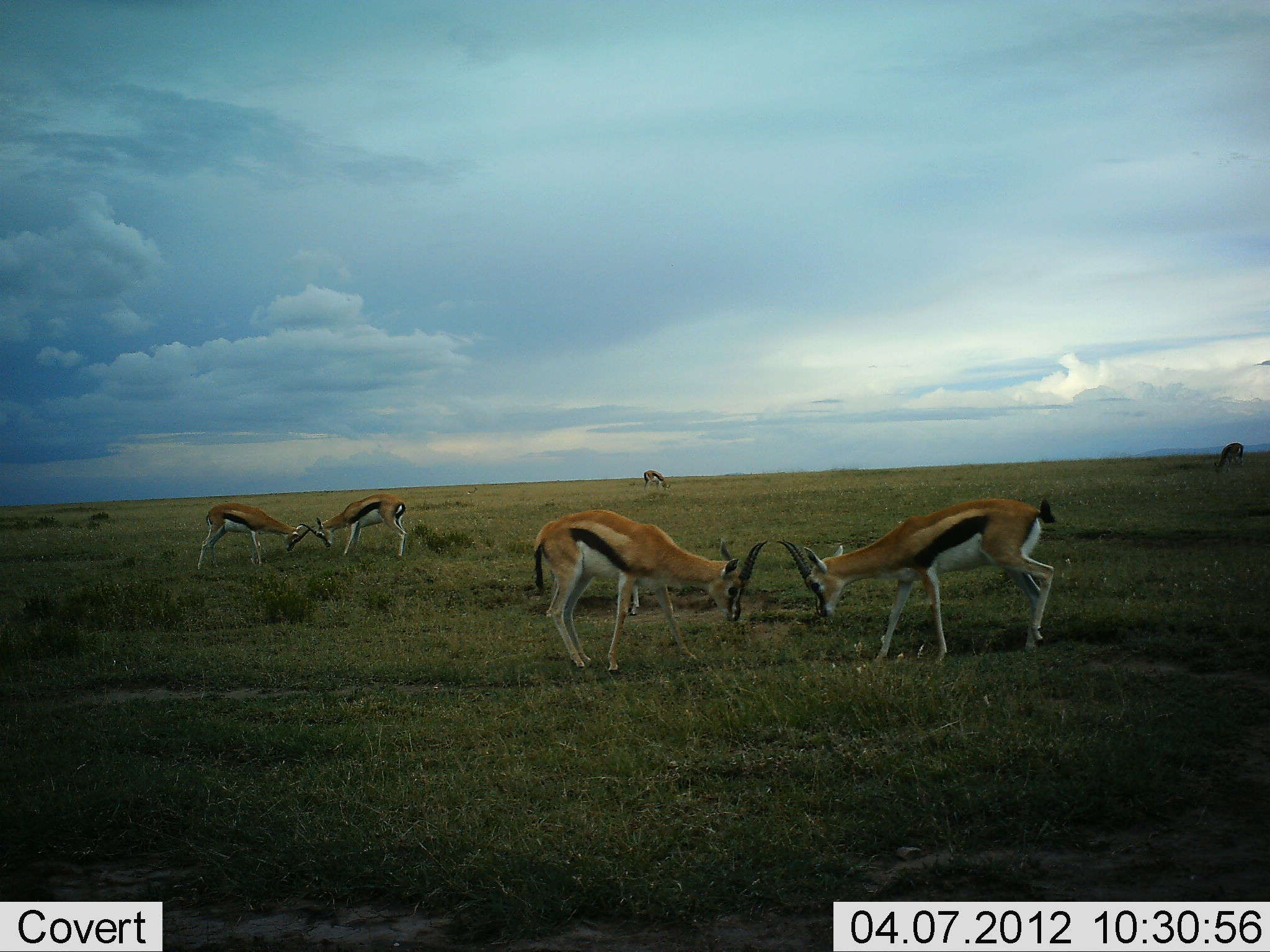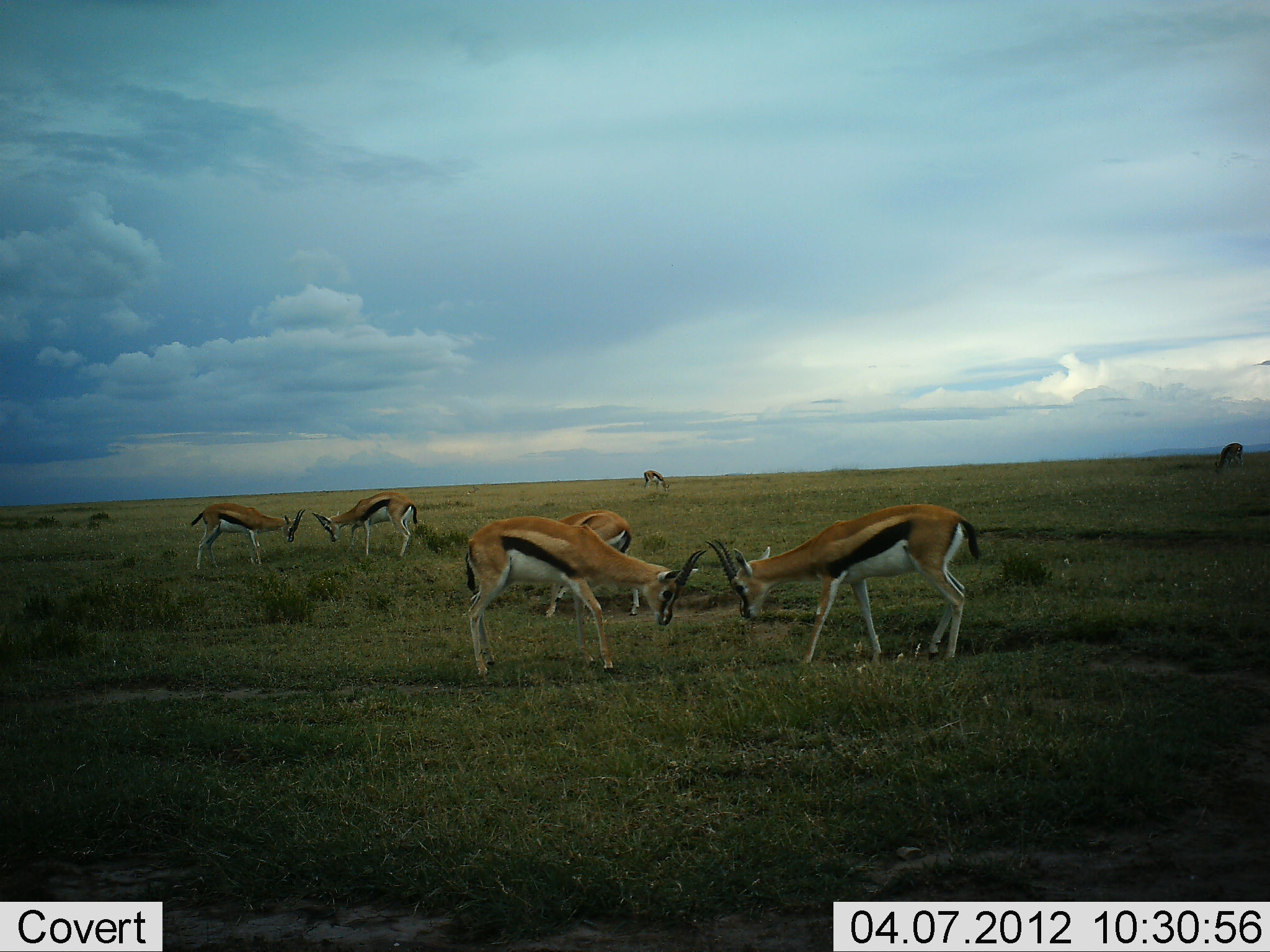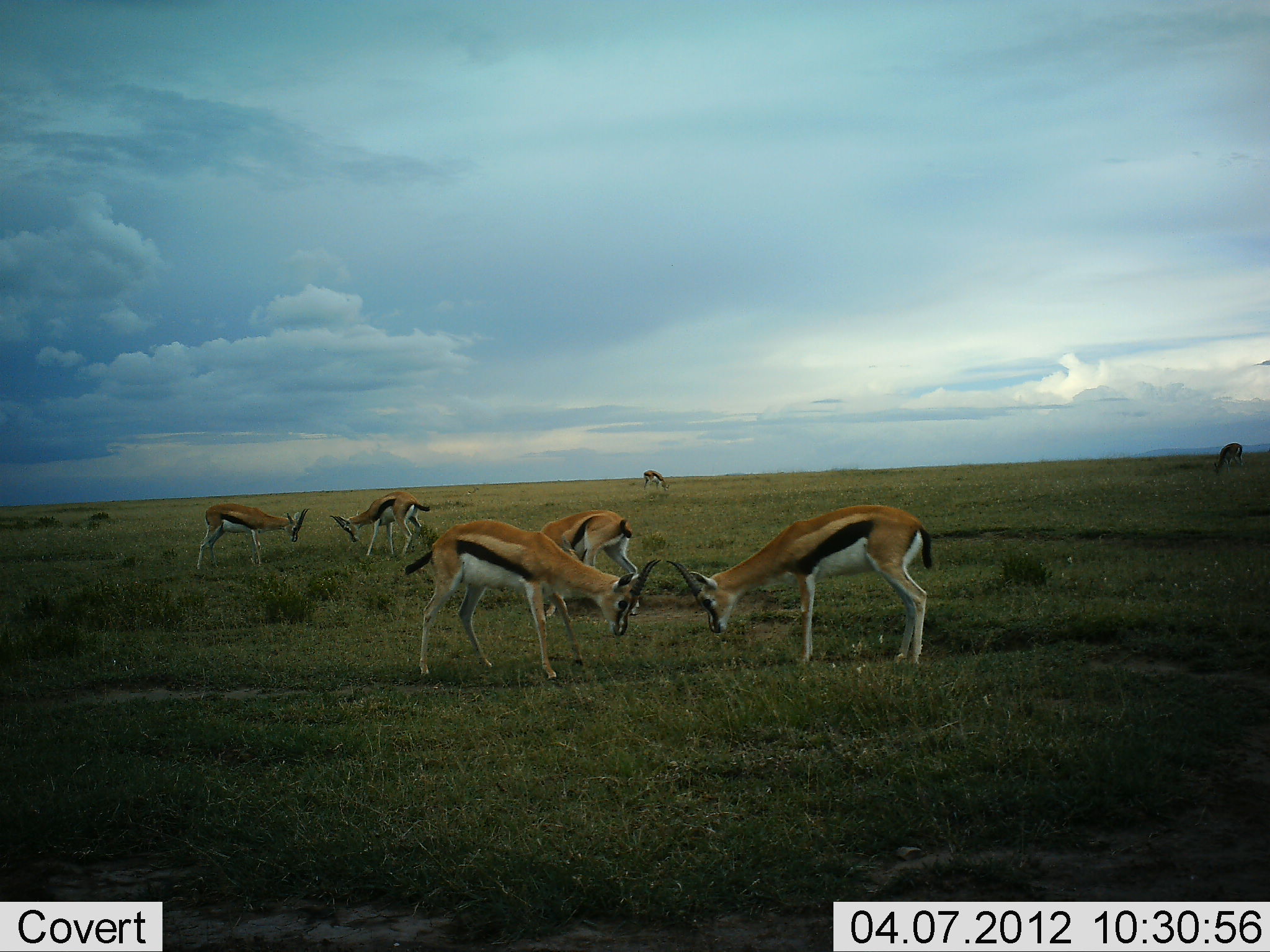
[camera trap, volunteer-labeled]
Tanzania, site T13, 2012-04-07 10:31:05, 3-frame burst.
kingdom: Animalia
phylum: Chordata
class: Mammalia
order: Artiodactyla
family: Bovidae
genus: Eudorcas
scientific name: Eudorcas thomsonii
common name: thomson's gazelle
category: gazellethomsons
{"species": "gazellethomsons (thomson's gazelle) (Eudorcas thomsonii)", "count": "7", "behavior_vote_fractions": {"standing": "30%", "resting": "0%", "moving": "15%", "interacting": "100%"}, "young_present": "0%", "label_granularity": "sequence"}